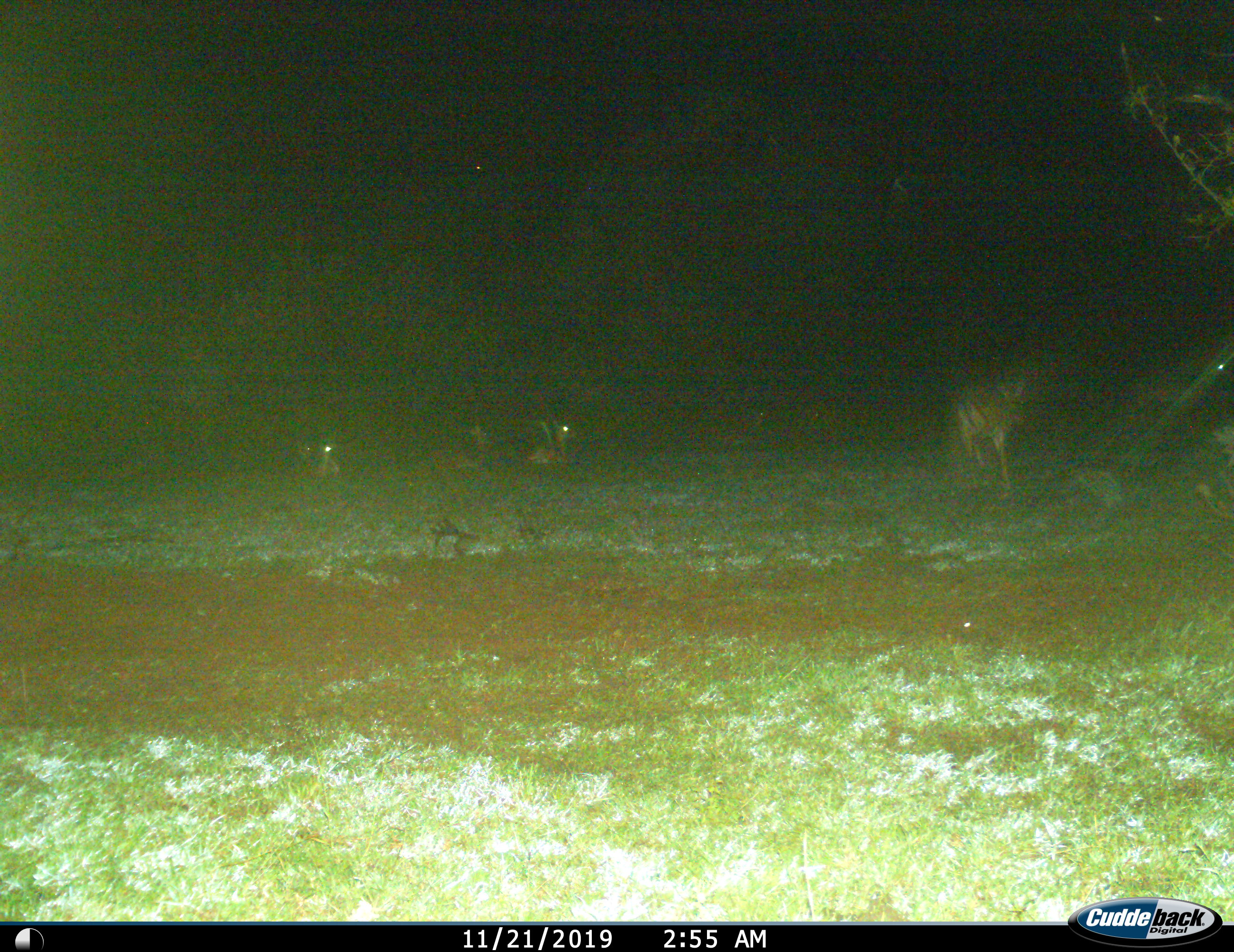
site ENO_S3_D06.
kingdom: Animalia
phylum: Chordata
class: Mammalia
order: Artiodactyla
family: Bovidae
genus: Aepyceros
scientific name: Aepyceros melampus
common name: impala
Impala (Aepyceros melampus), count 4. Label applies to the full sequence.